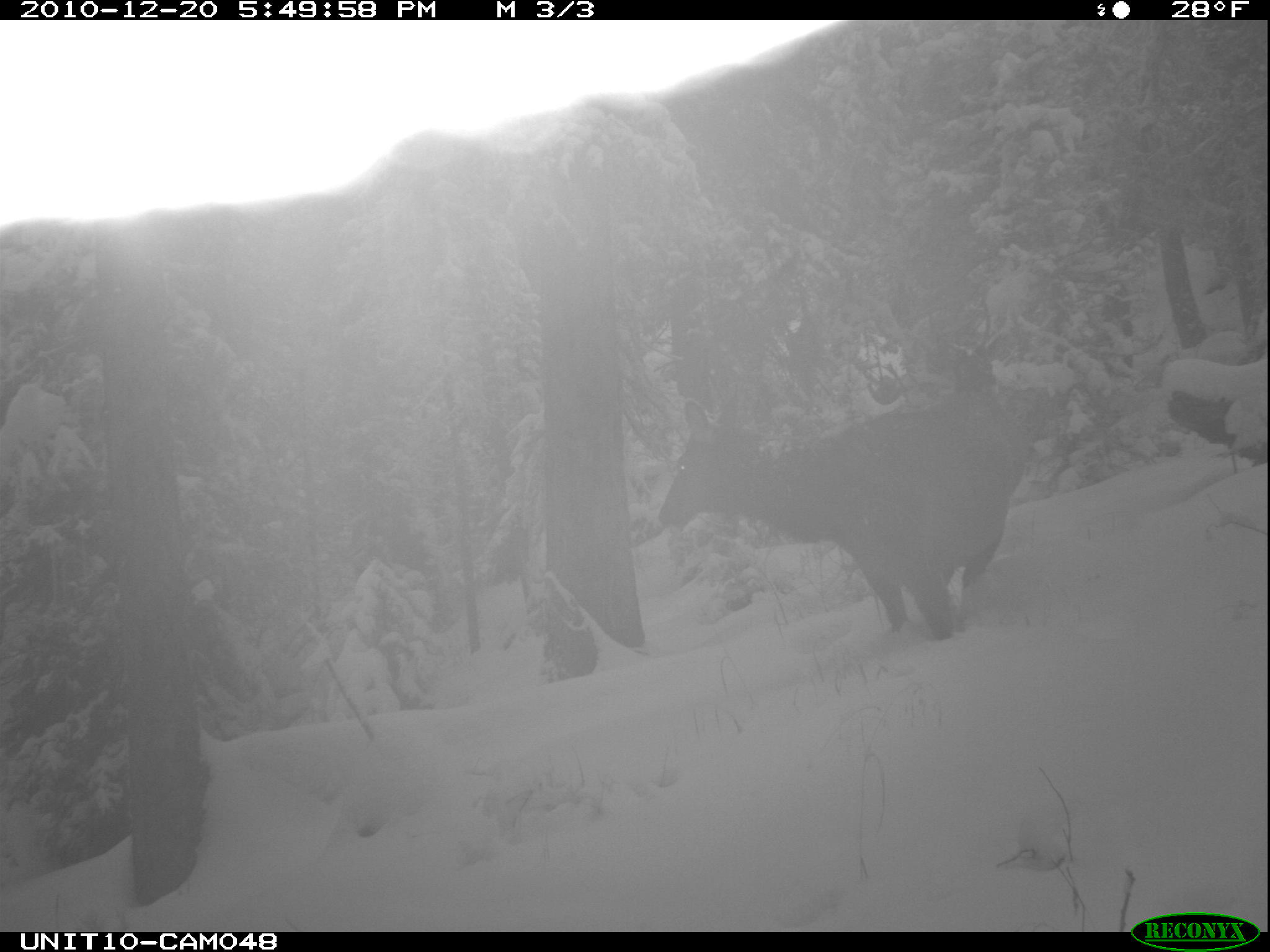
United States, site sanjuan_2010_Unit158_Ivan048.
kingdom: Animalia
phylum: Chordata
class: Mammalia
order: Artiodactyla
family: Cervidae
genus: Cervus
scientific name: Cervus elaphus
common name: red deer